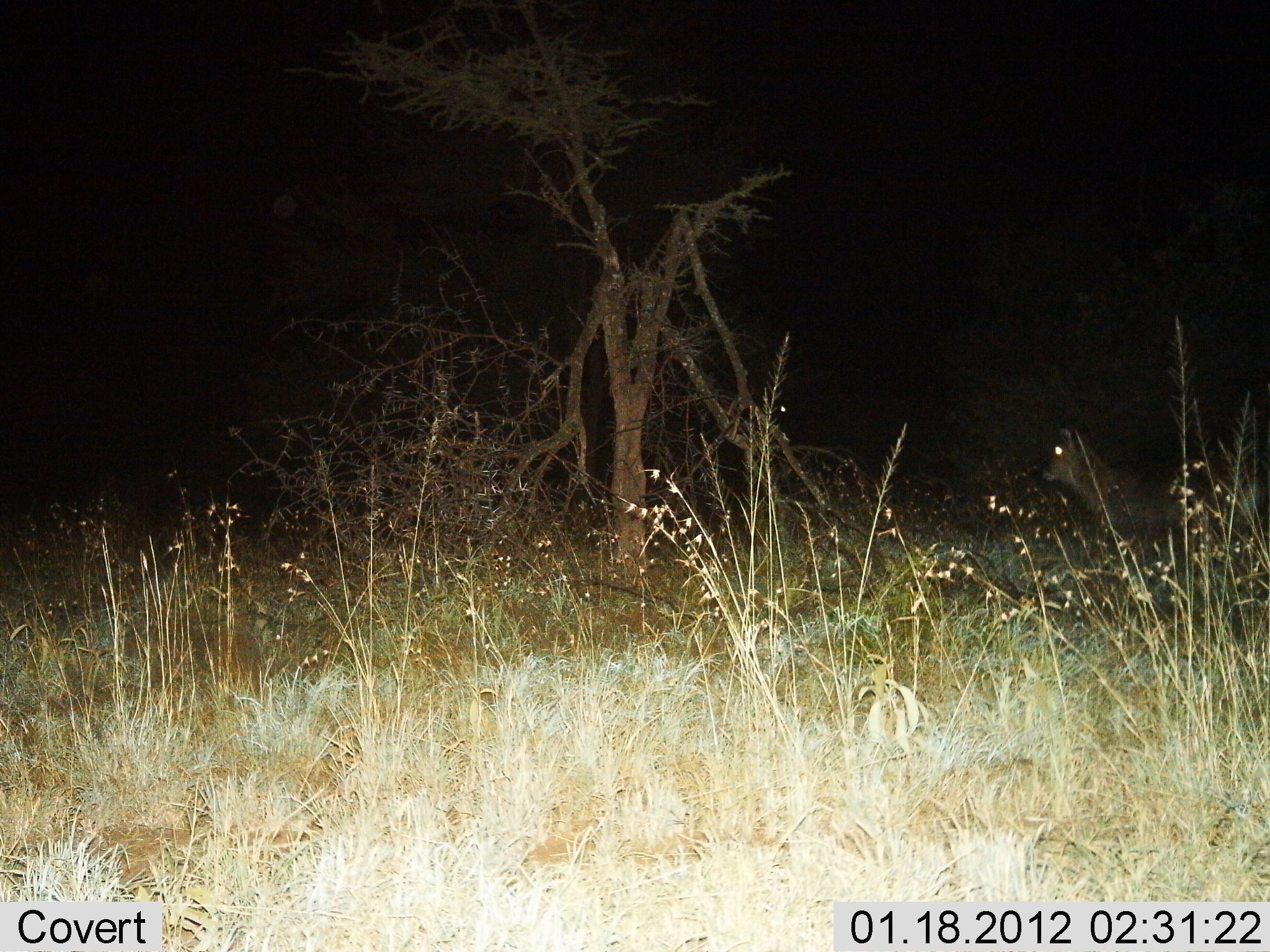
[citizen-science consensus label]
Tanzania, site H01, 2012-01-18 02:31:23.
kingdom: Animalia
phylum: Chordata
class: Mammalia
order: Artiodactyla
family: Bovidae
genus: Kobus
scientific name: Kobus ellipsiprymnus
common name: waterbuck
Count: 1.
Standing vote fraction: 100%.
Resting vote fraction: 0%.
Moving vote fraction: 0%.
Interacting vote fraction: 0%.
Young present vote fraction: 0%.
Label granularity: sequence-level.